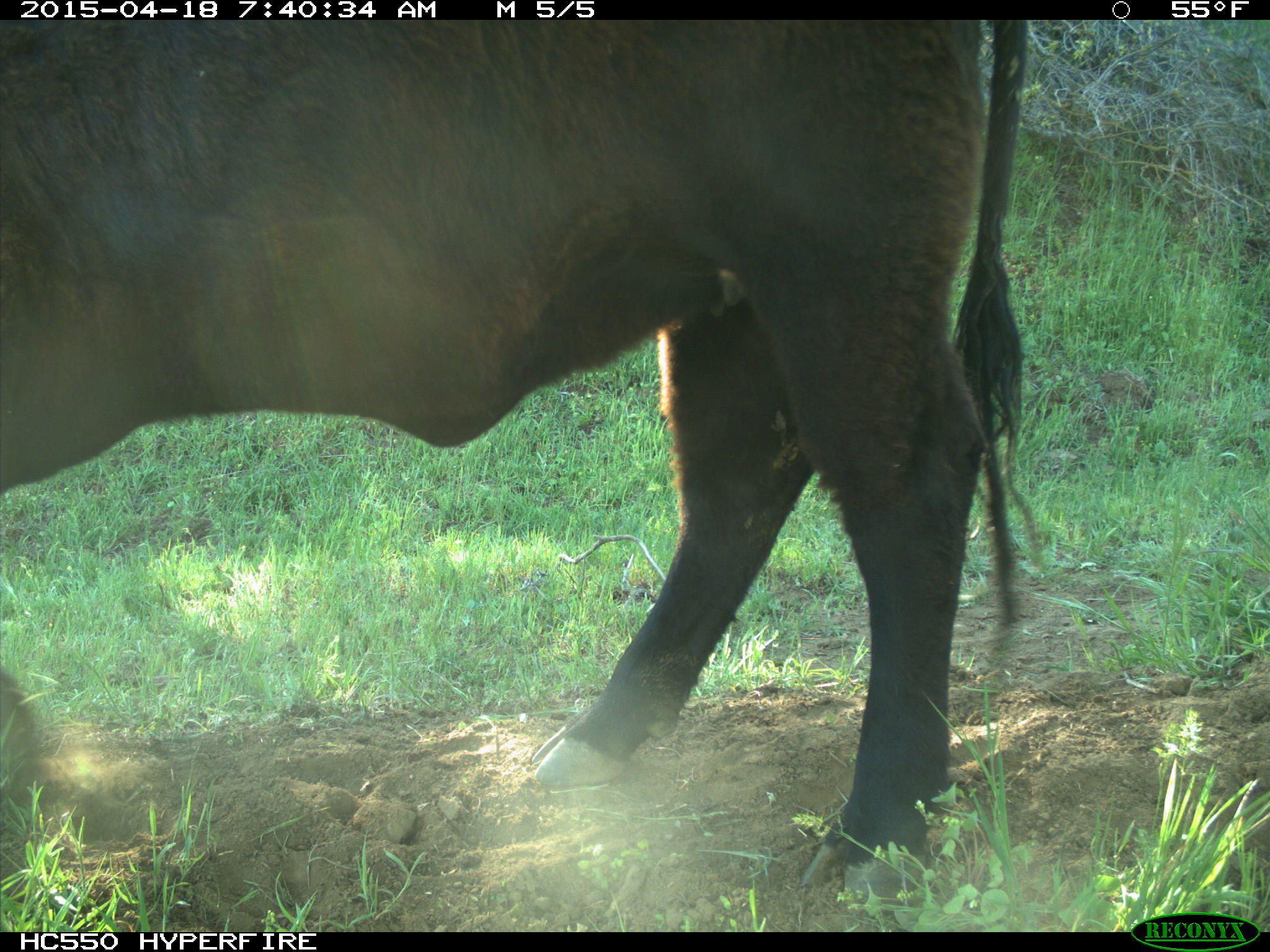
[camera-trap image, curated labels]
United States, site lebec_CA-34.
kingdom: Animalia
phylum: Chordata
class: Mammalia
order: Artiodactyla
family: Bovidae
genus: Bos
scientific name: Bos taurus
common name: domestic cow